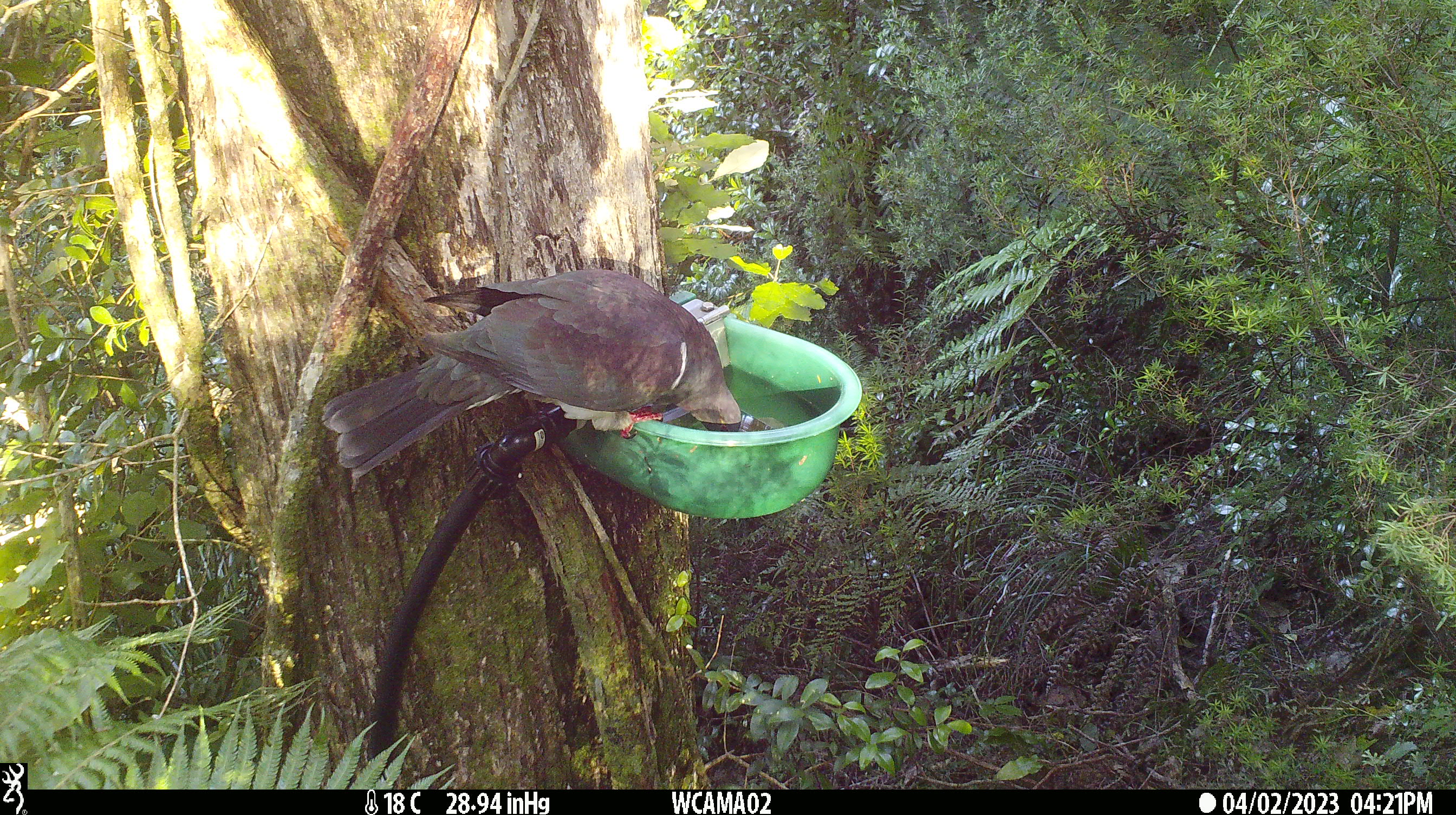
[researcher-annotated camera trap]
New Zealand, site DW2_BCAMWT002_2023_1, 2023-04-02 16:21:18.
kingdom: Animalia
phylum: Chordata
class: Aves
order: Columbiformes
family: Columbidae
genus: Hemiphaga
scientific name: Hemiphaga novaeseelandiae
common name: new zealand pigeon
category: kereru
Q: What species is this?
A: Kereru (new zealand pigeon) (Hemiphaga novaeseelandiae).